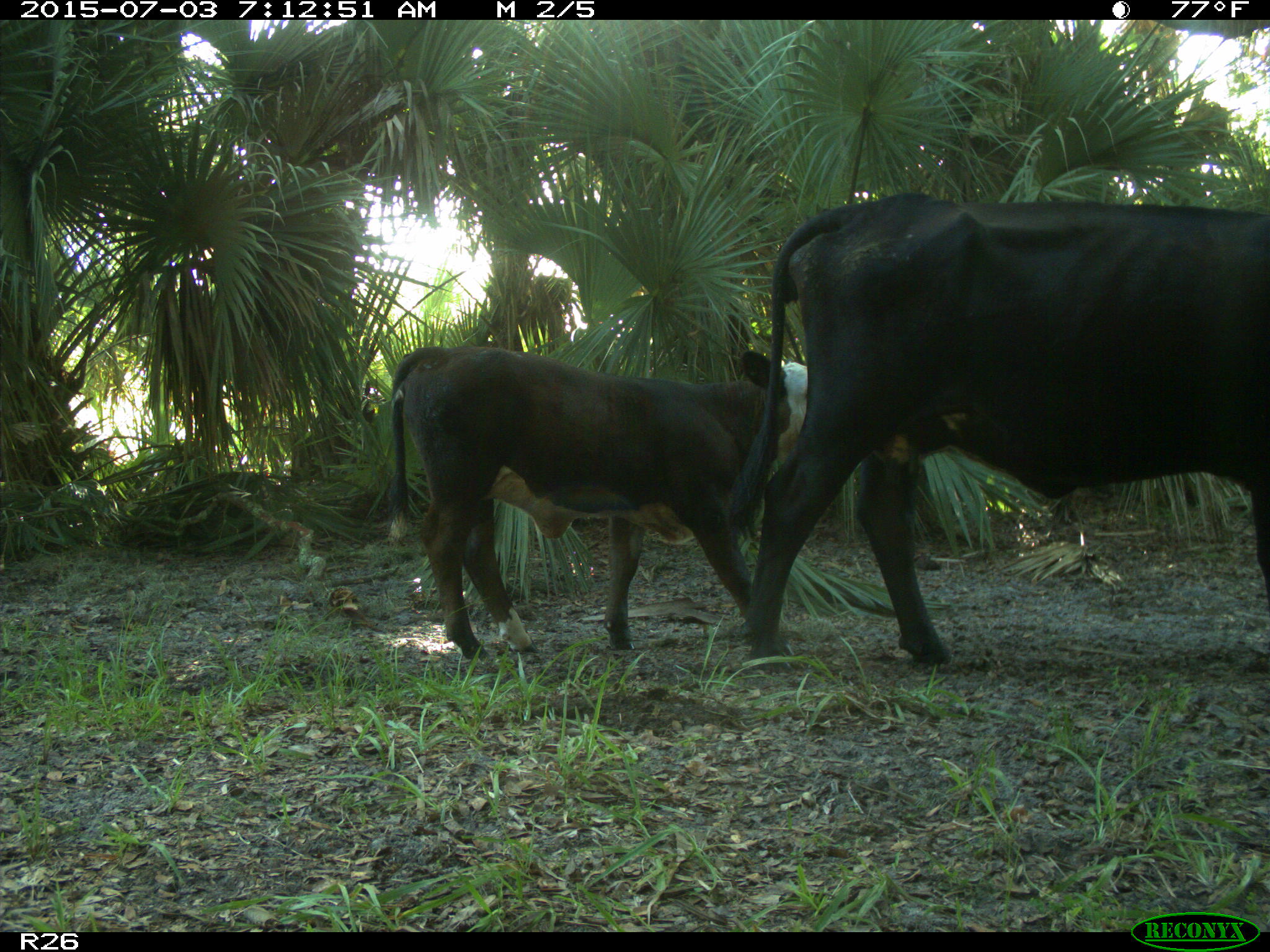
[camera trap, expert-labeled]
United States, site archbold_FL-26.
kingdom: Animalia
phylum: Chordata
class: Mammalia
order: Artiodactyla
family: Bovidae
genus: Bos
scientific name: Bos taurus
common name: domestic cow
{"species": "Bos taurus (domestic cow)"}